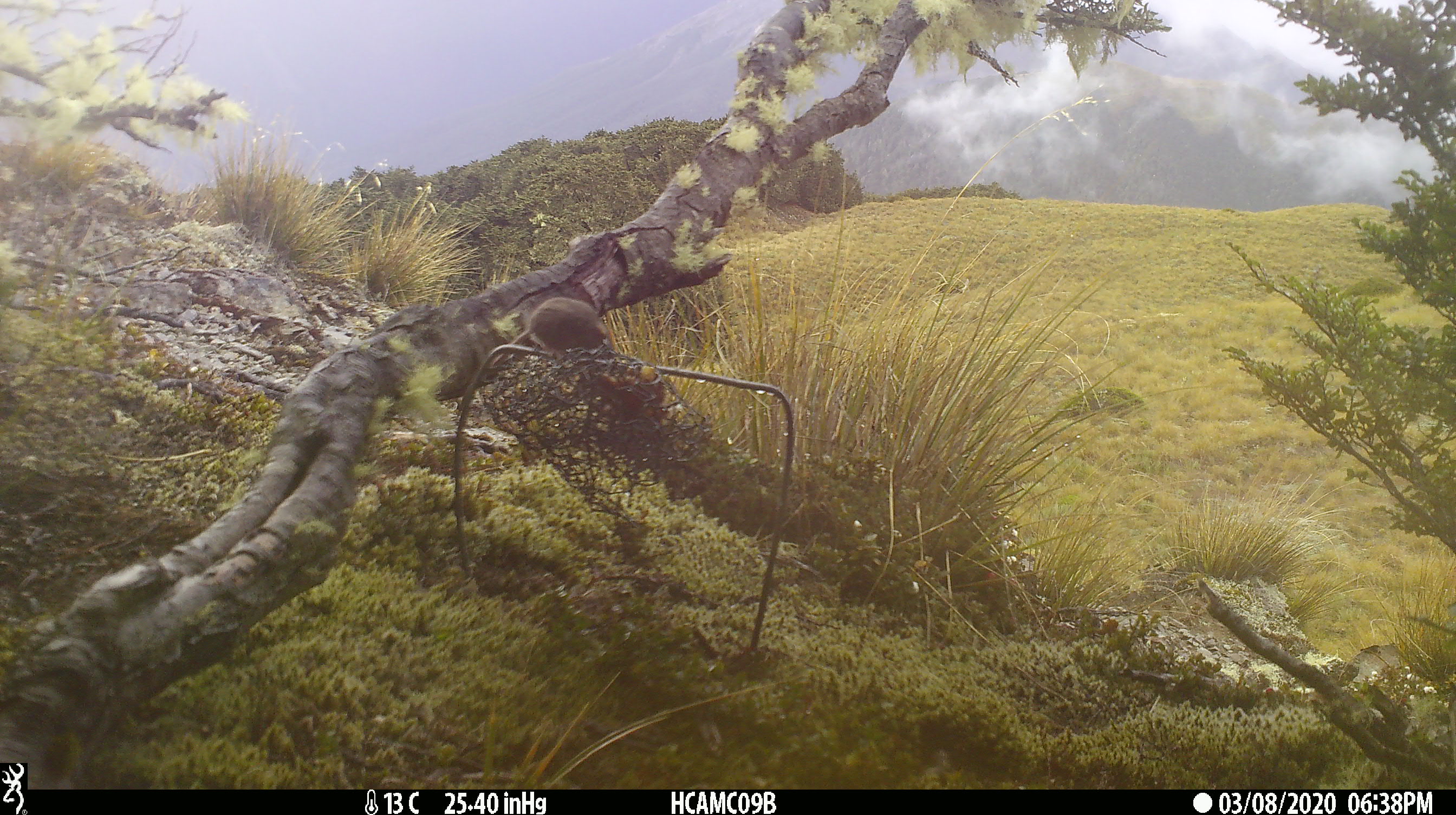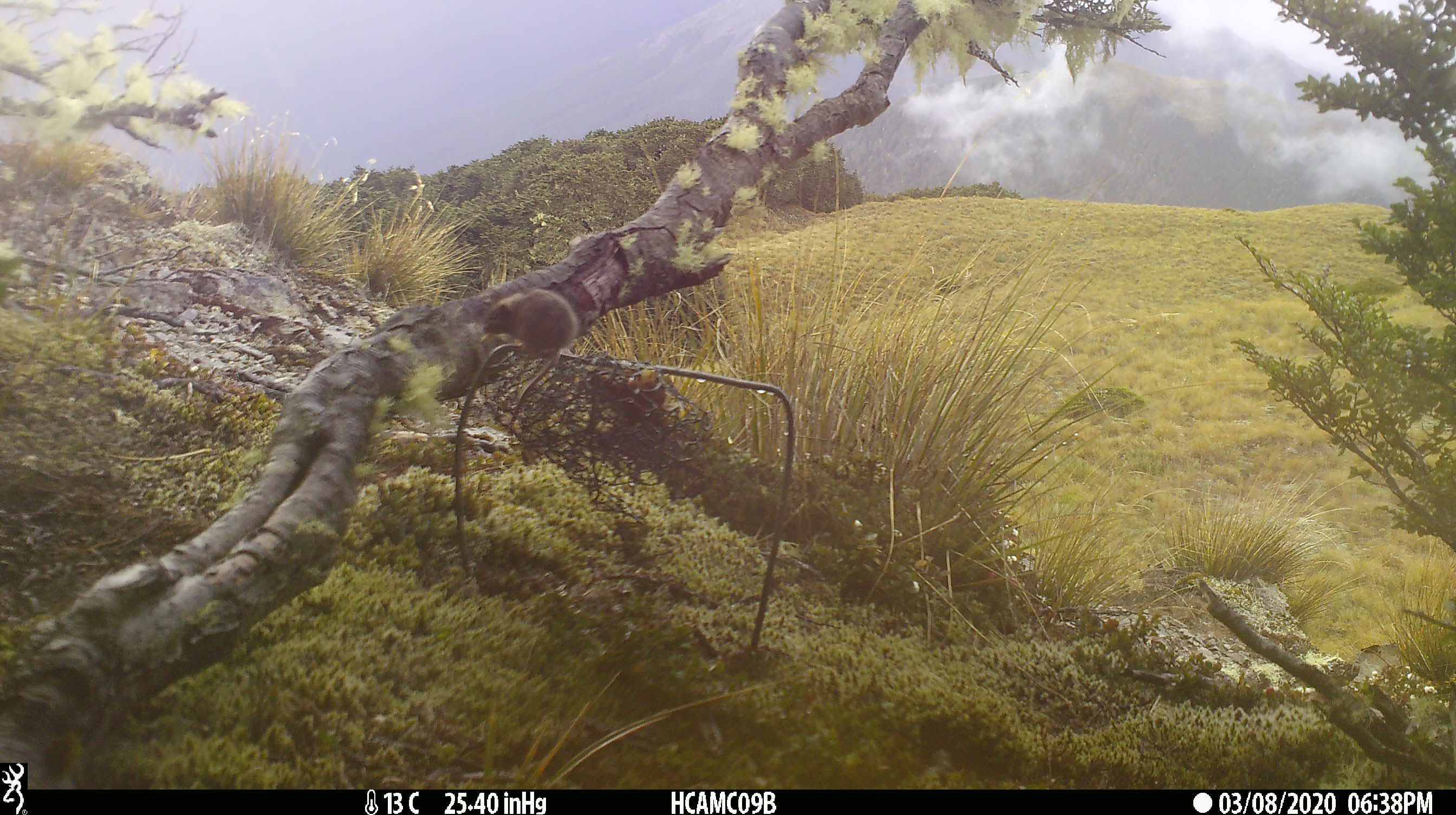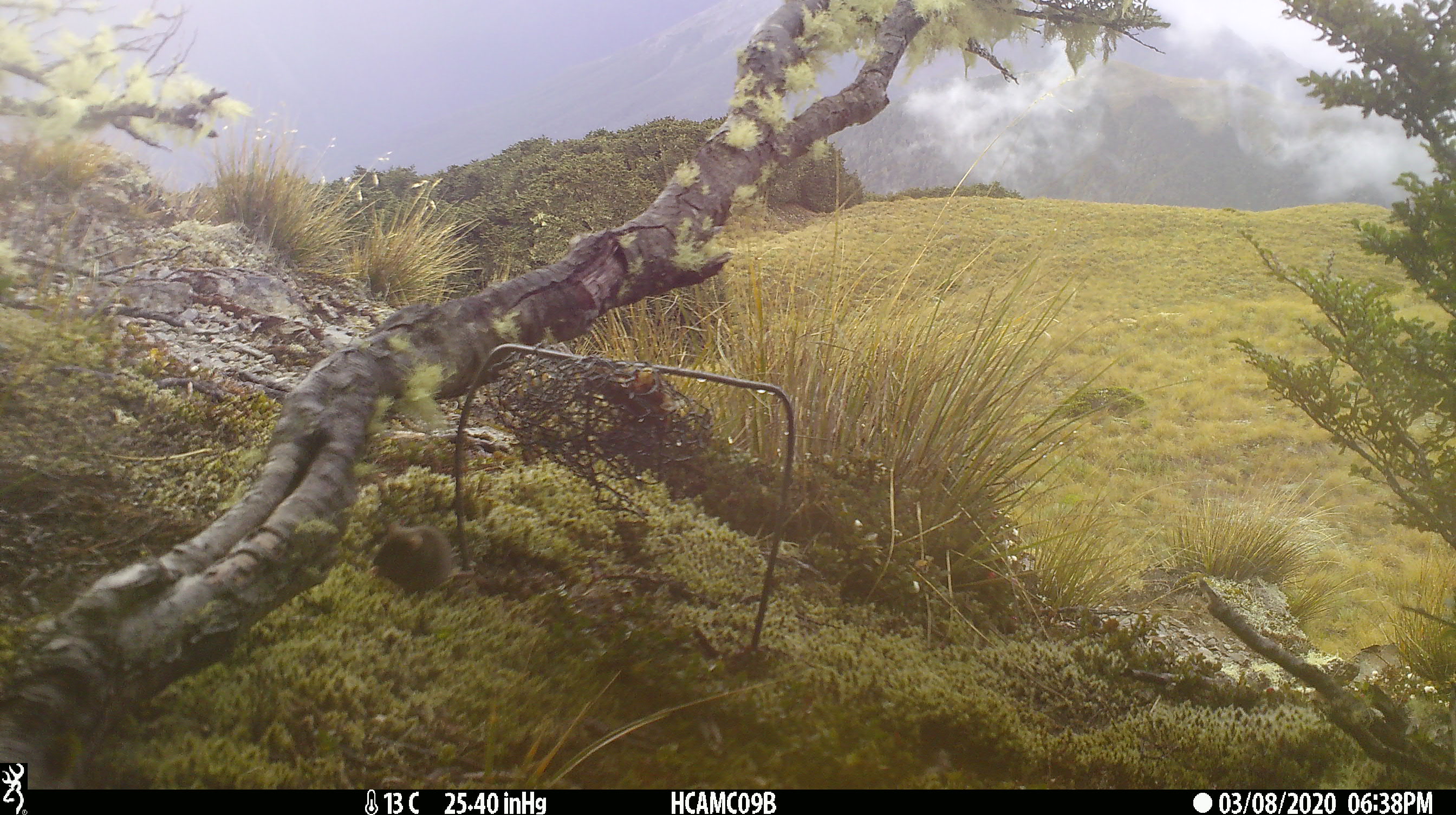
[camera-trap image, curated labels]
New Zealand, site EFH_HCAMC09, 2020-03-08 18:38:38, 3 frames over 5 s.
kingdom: Animalia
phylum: Chordata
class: Mammalia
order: Rodentia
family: Muridae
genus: Mus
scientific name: Mus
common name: mouse